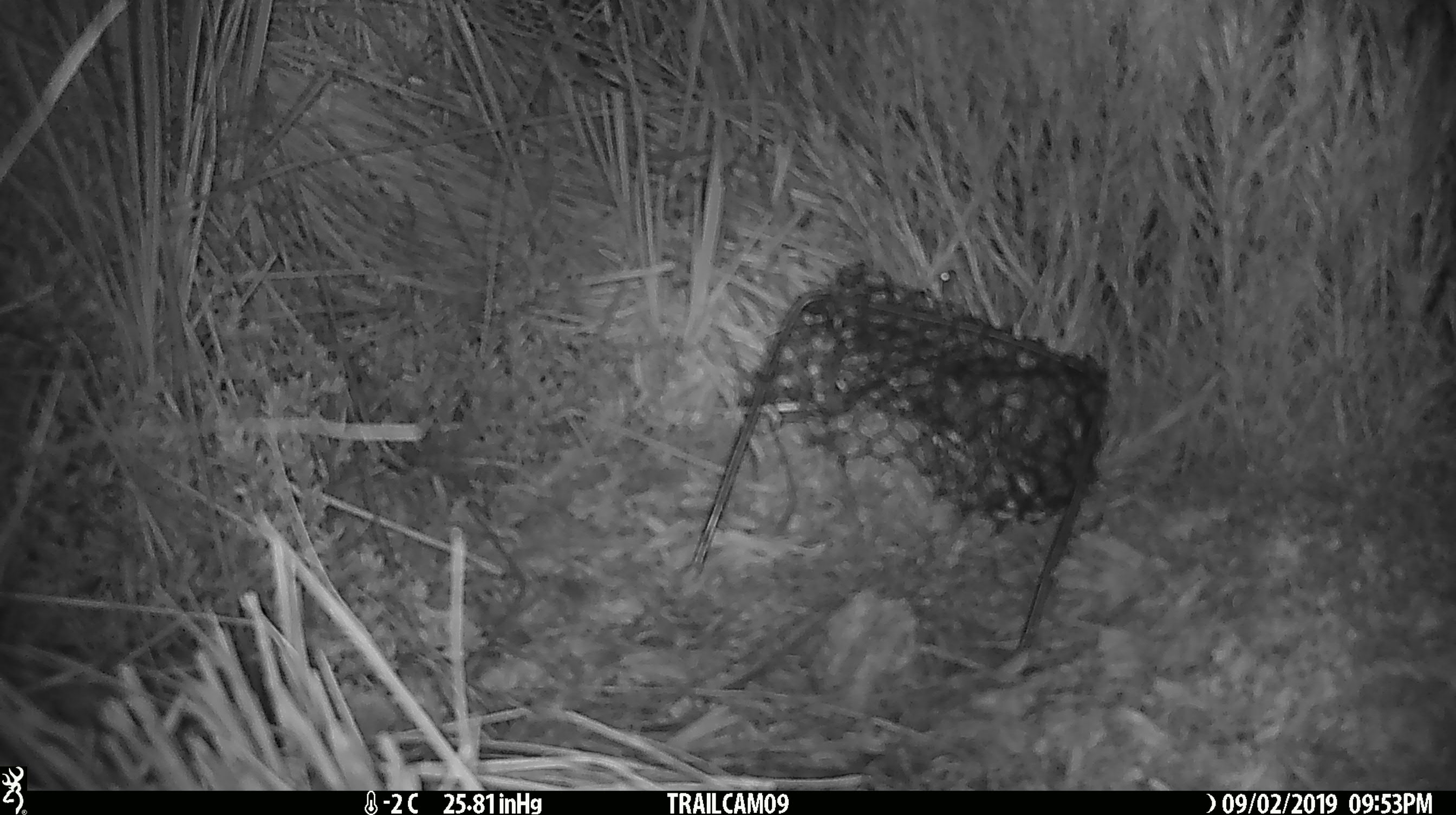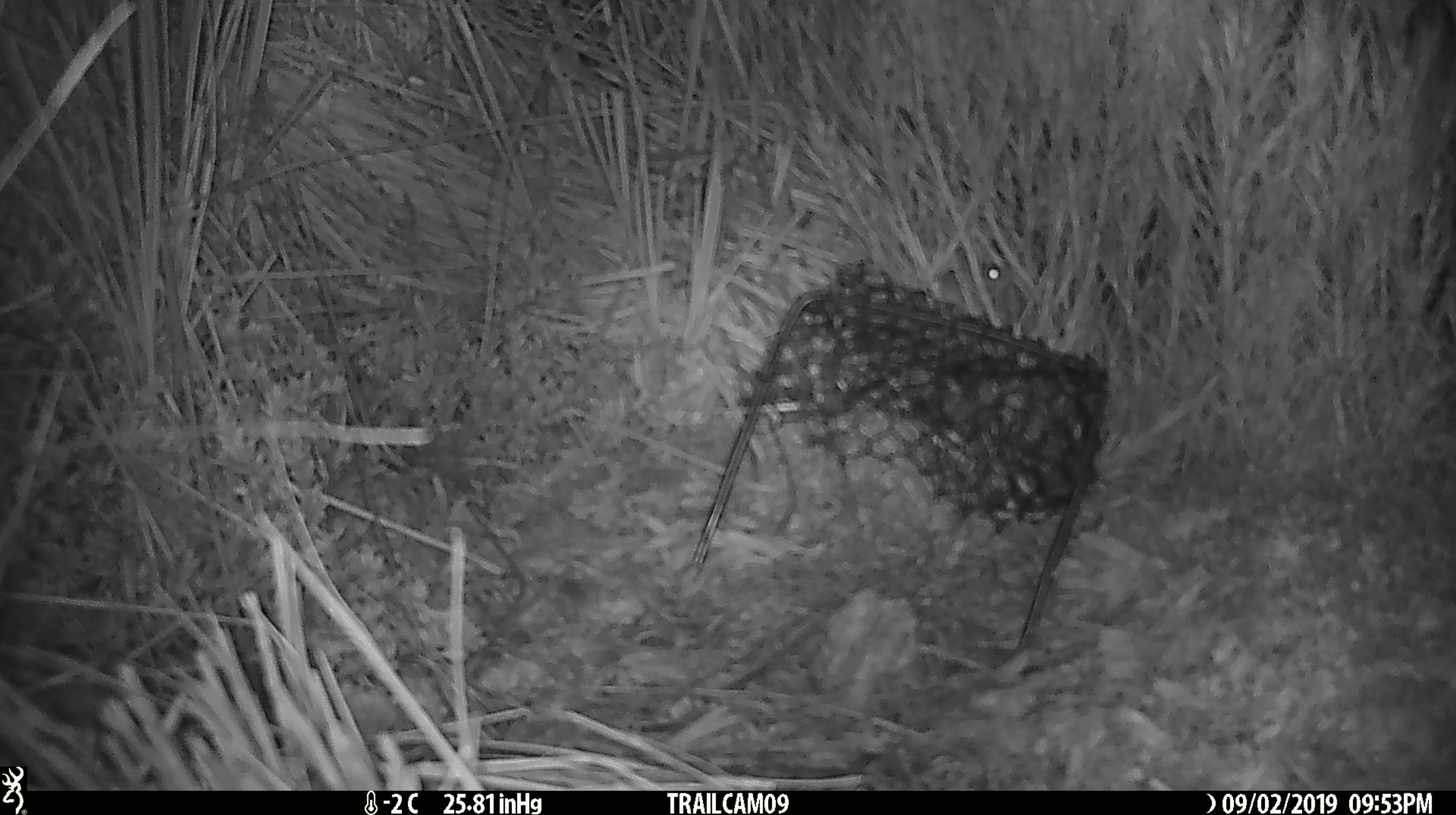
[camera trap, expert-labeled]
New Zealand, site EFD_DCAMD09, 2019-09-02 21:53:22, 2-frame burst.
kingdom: Animalia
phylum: Chordata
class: Mammalia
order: Rodentia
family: Muridae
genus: Mus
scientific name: Mus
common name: mouse